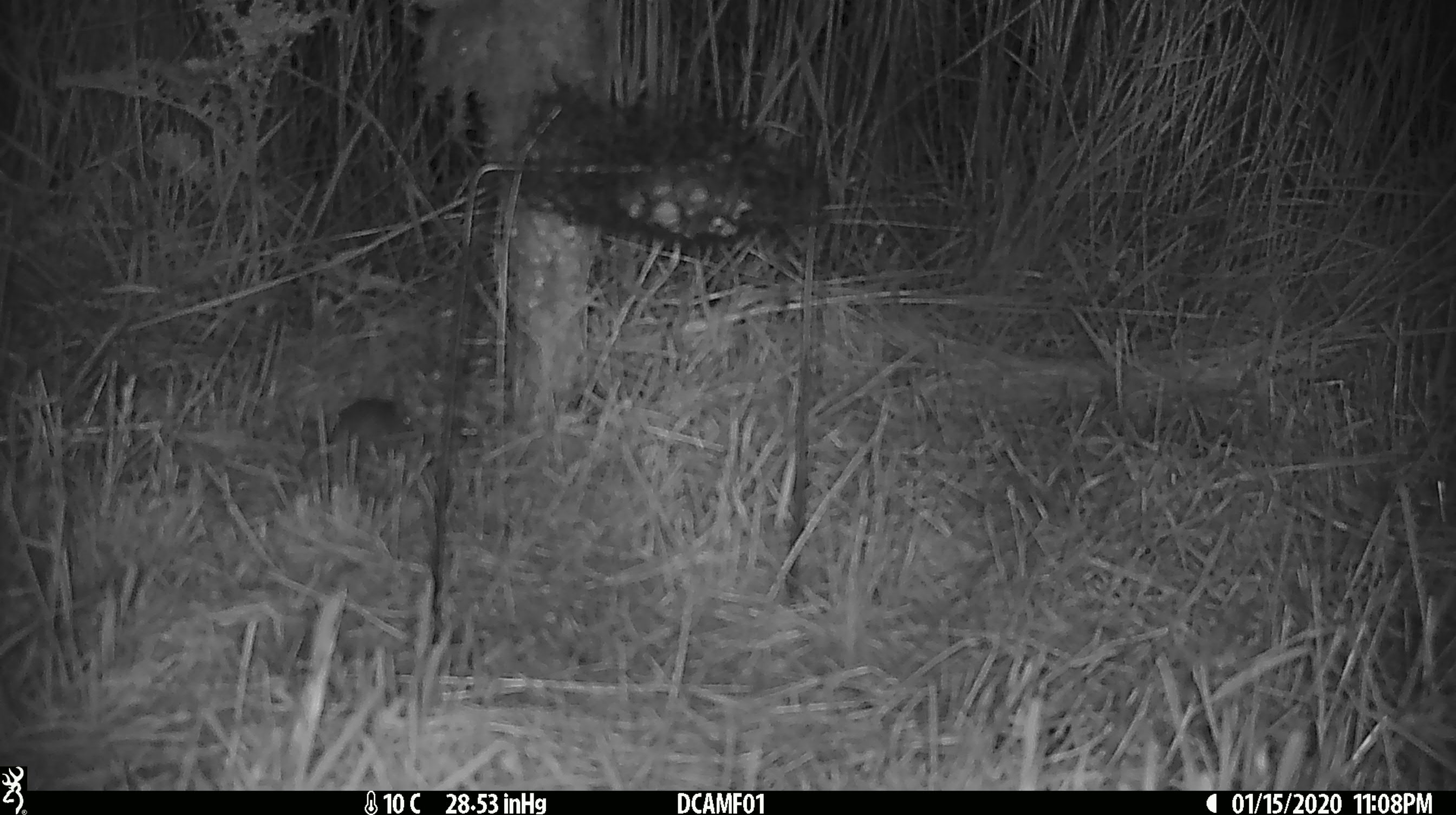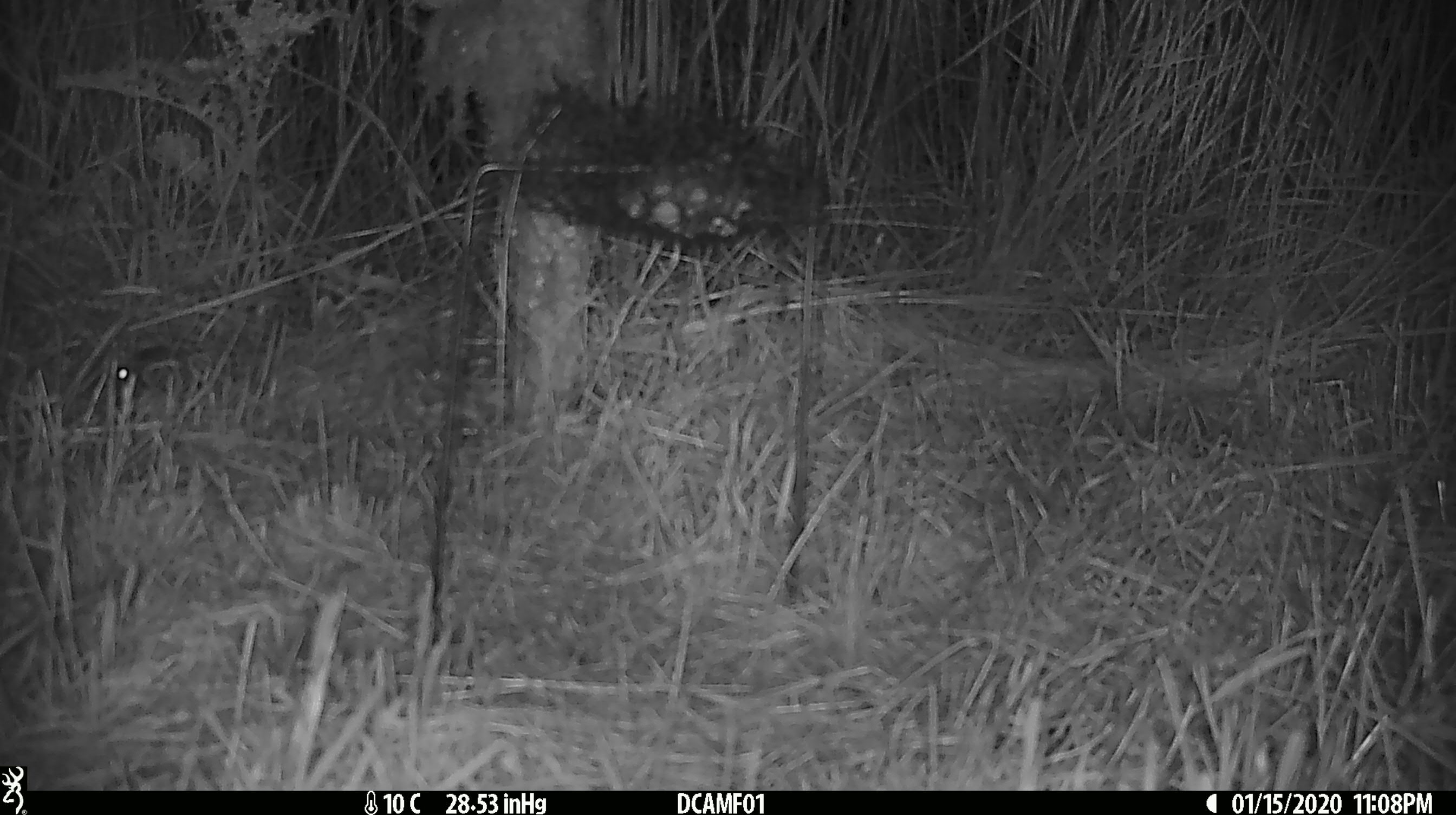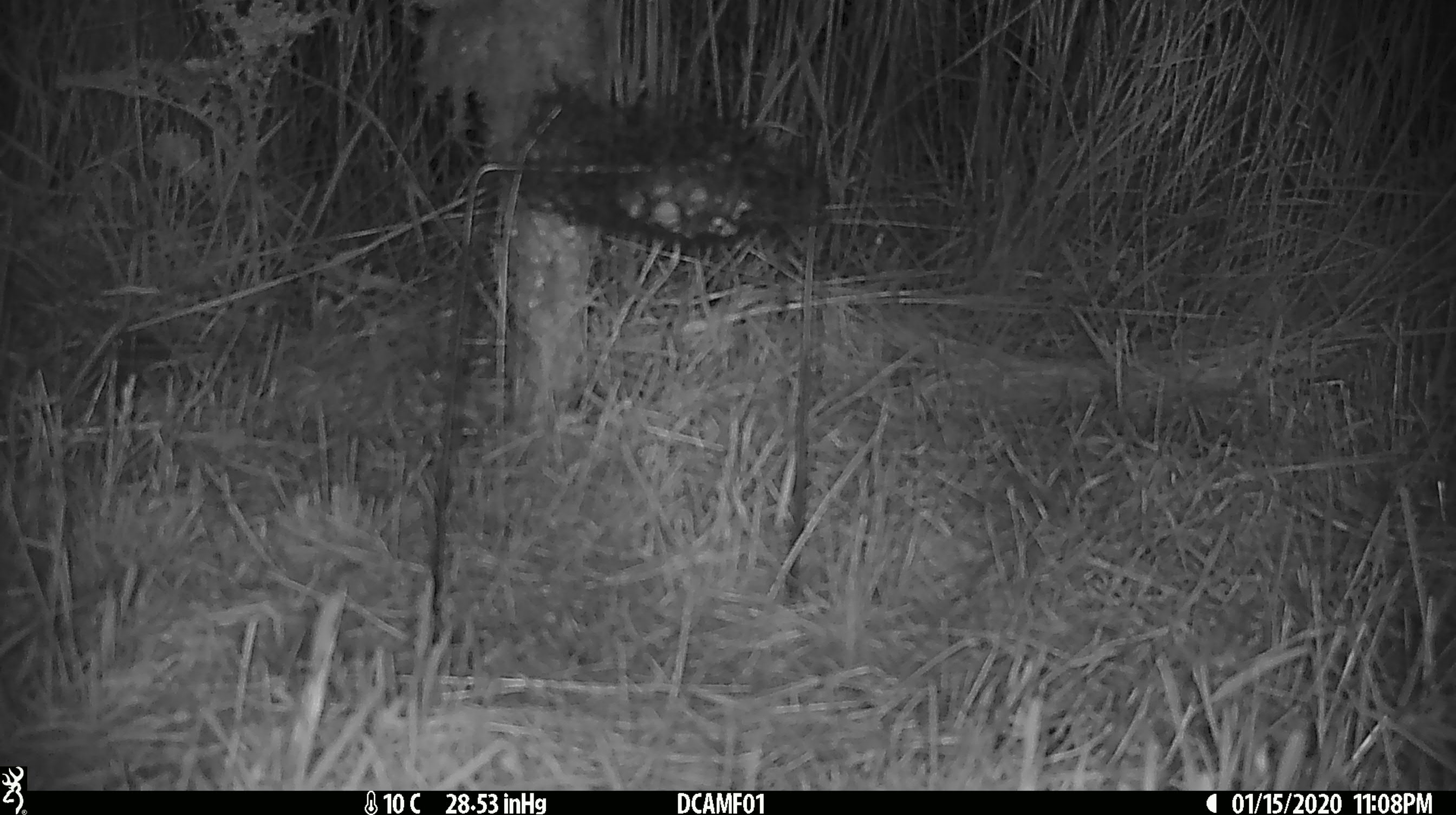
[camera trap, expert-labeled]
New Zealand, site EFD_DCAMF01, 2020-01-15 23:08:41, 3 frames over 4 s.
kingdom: Animalia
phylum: Chordata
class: Mammalia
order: Rodentia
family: Muridae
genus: Mus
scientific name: Mus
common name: mouse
Mouse (Mus).